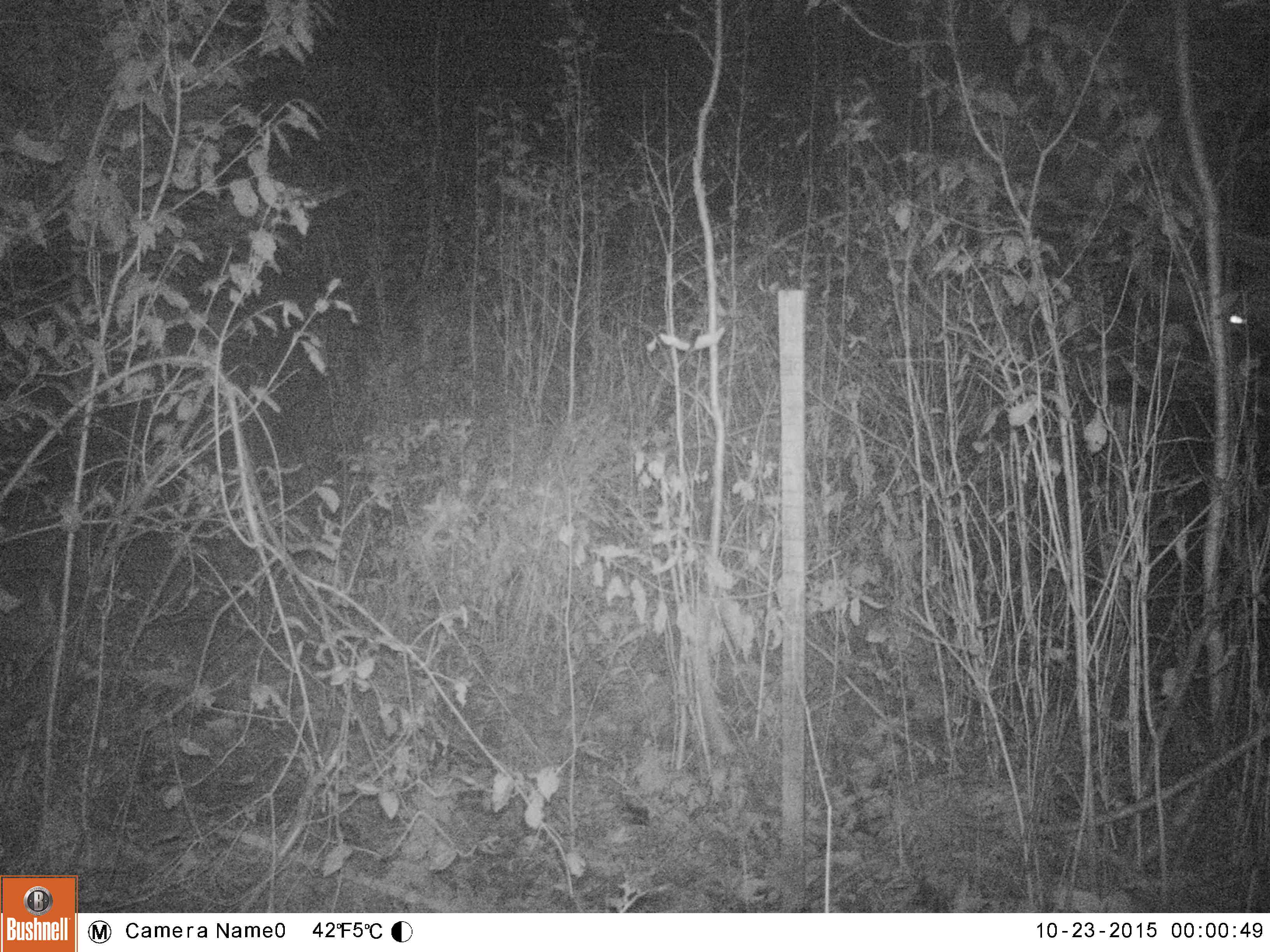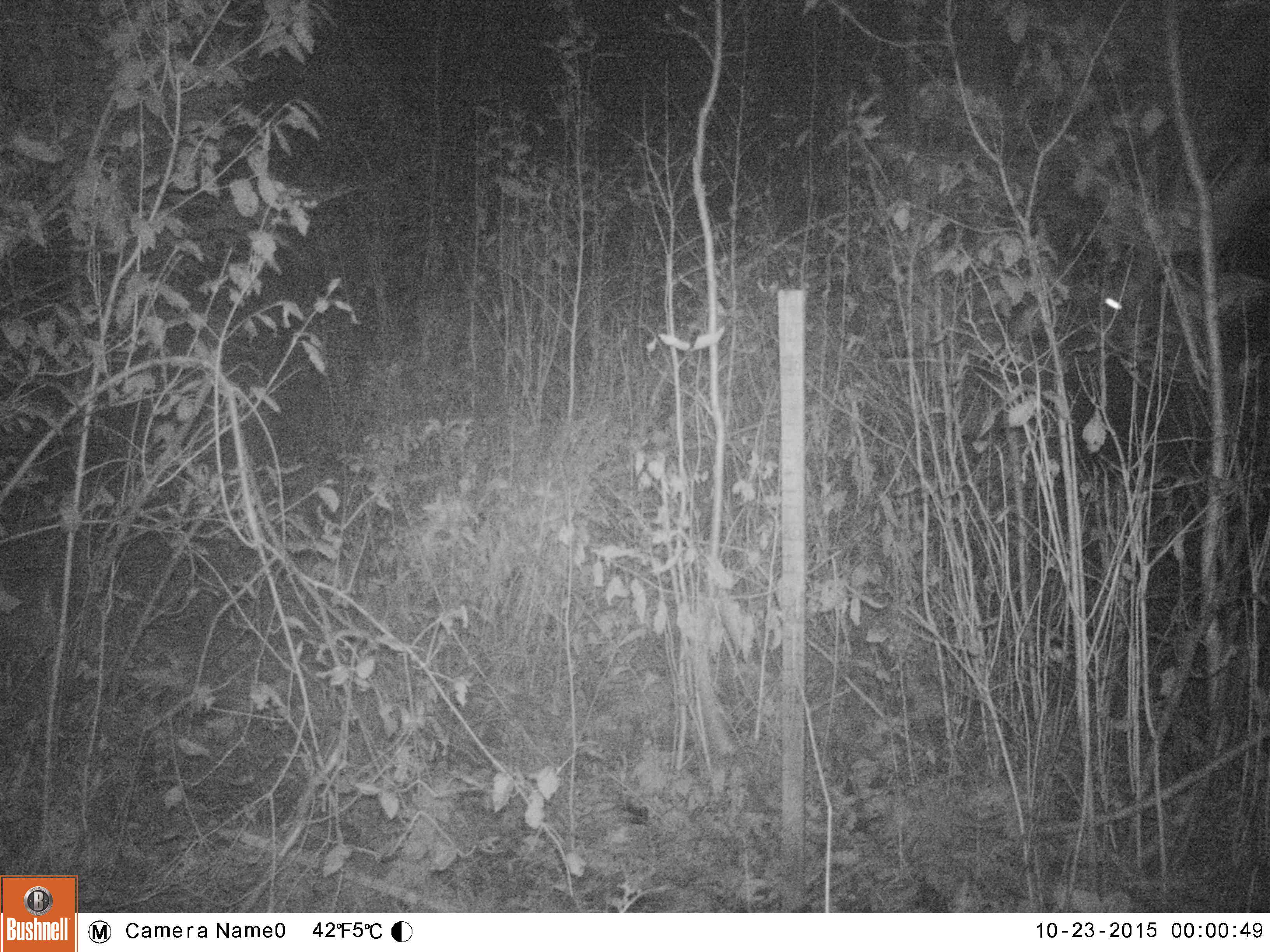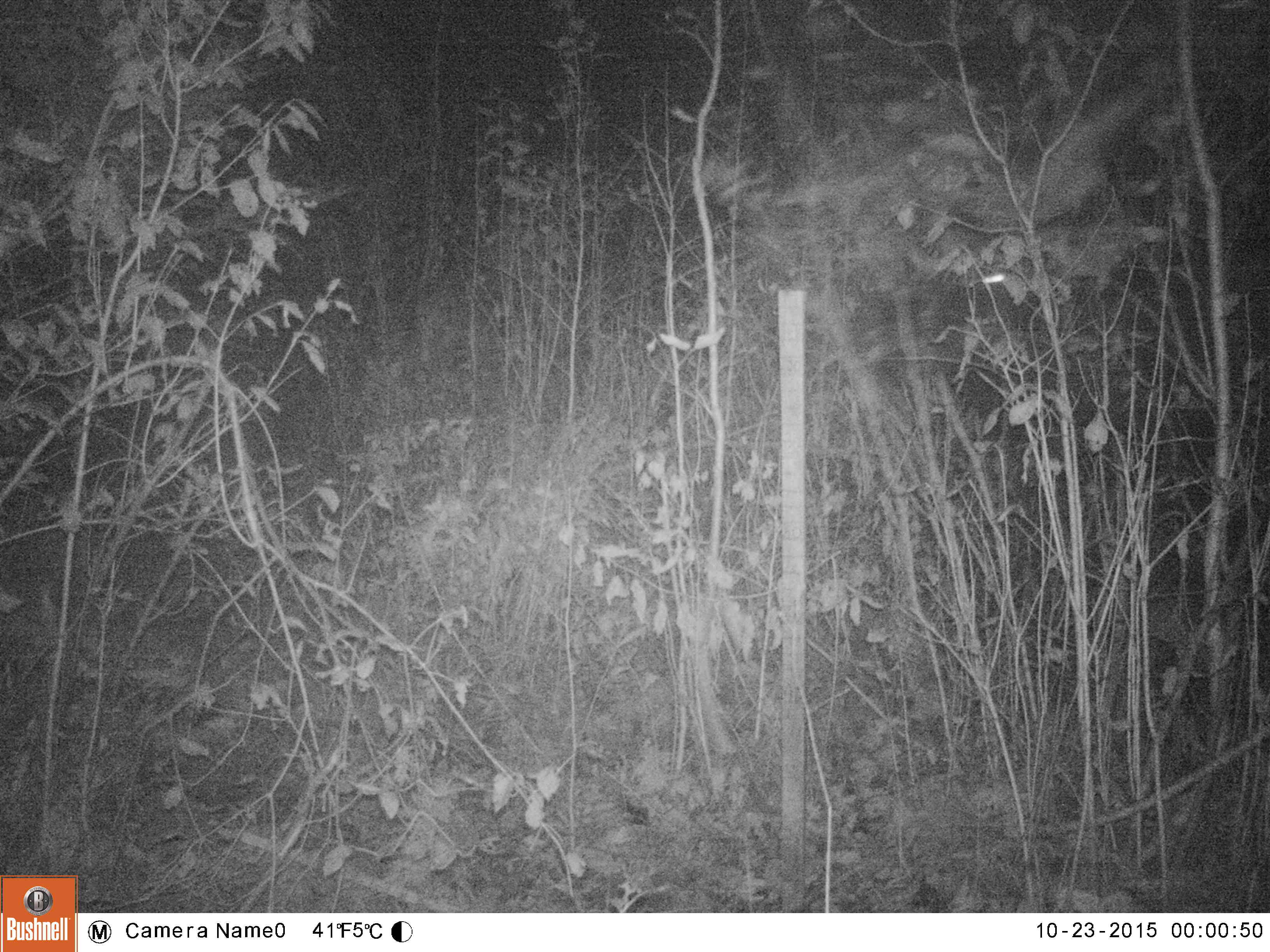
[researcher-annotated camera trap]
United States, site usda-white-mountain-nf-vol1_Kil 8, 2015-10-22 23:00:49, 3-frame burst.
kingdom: Animalia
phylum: Chordata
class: Mammalia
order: Artiodactyla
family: Cervidae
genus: Alces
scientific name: Alces alces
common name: moose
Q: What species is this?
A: Moose (Alces alces).